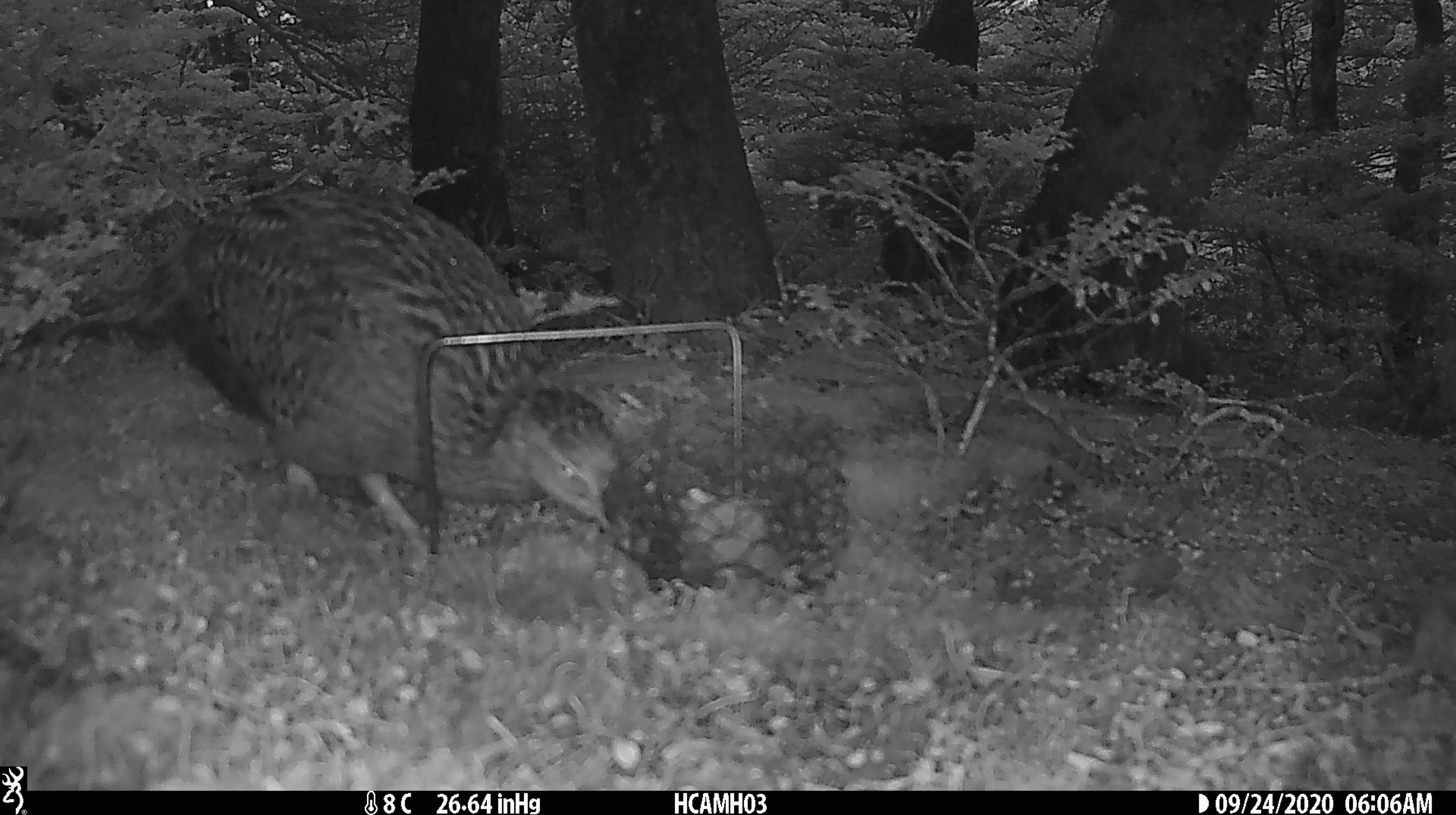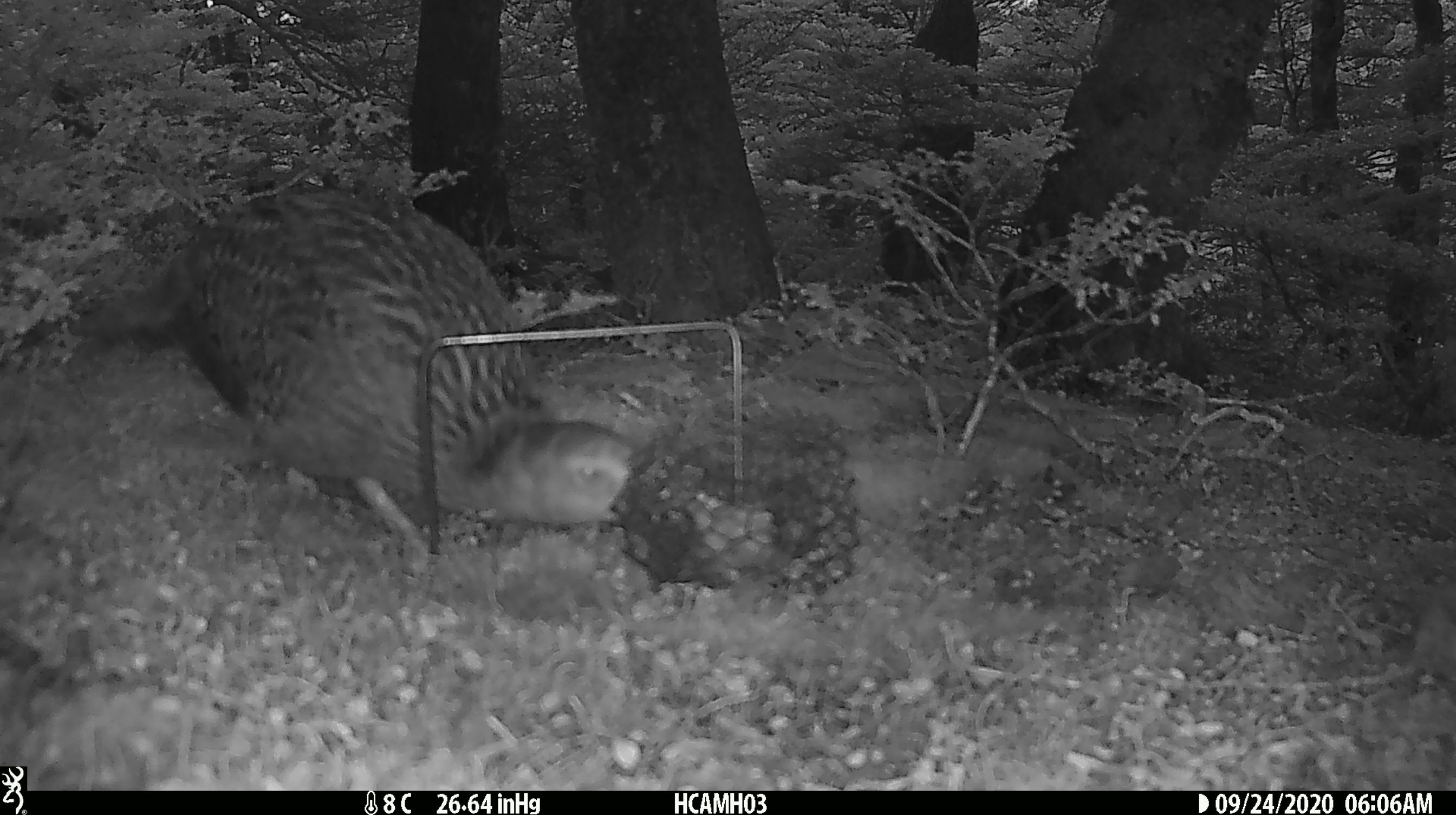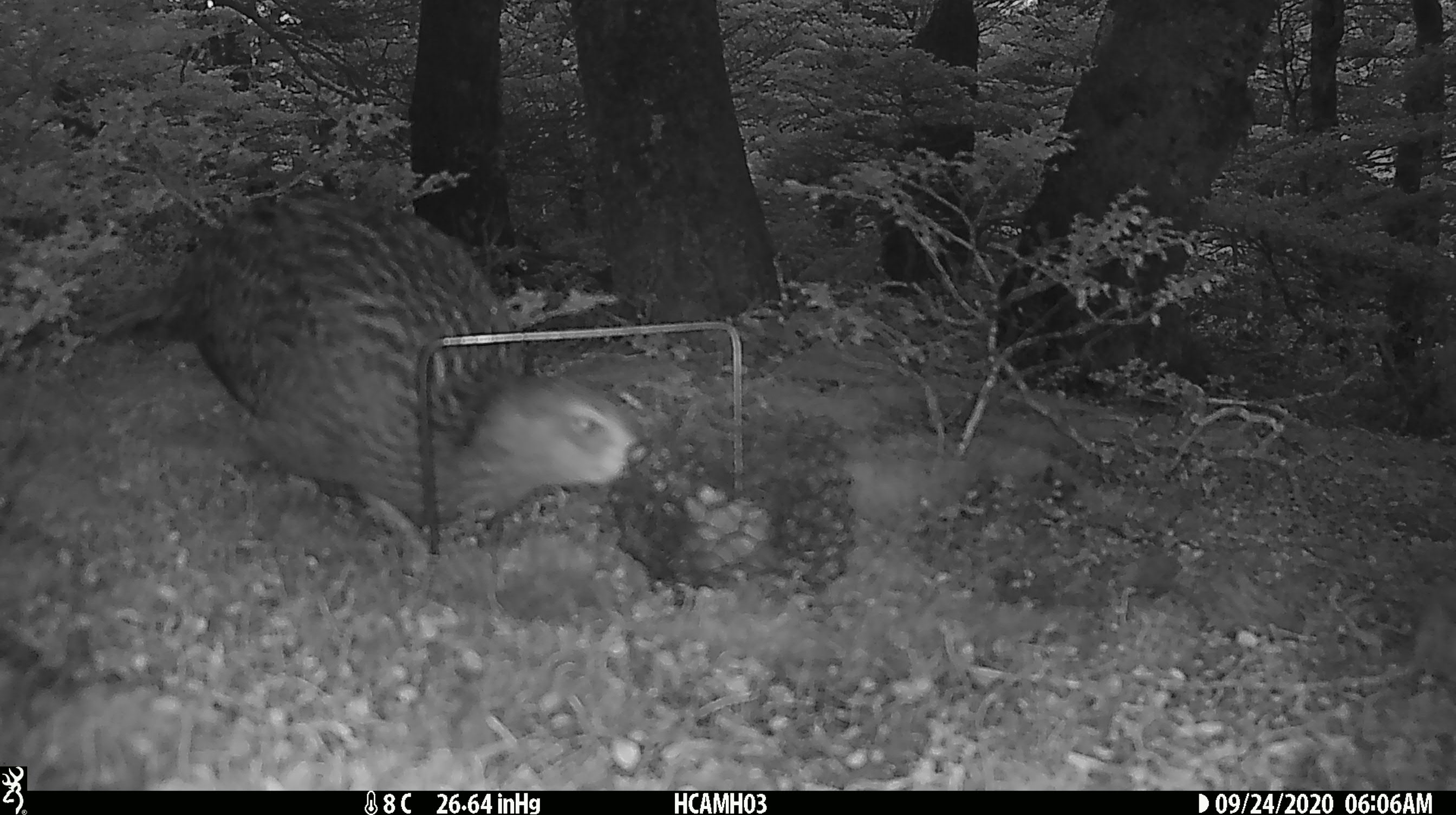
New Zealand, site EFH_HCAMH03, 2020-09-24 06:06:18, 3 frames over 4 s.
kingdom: Animalia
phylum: Chordata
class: Aves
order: Gruiformes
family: Rallidae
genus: Gallirallus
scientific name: Gallirallus australis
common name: weka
Weka (Gallirallus australis).